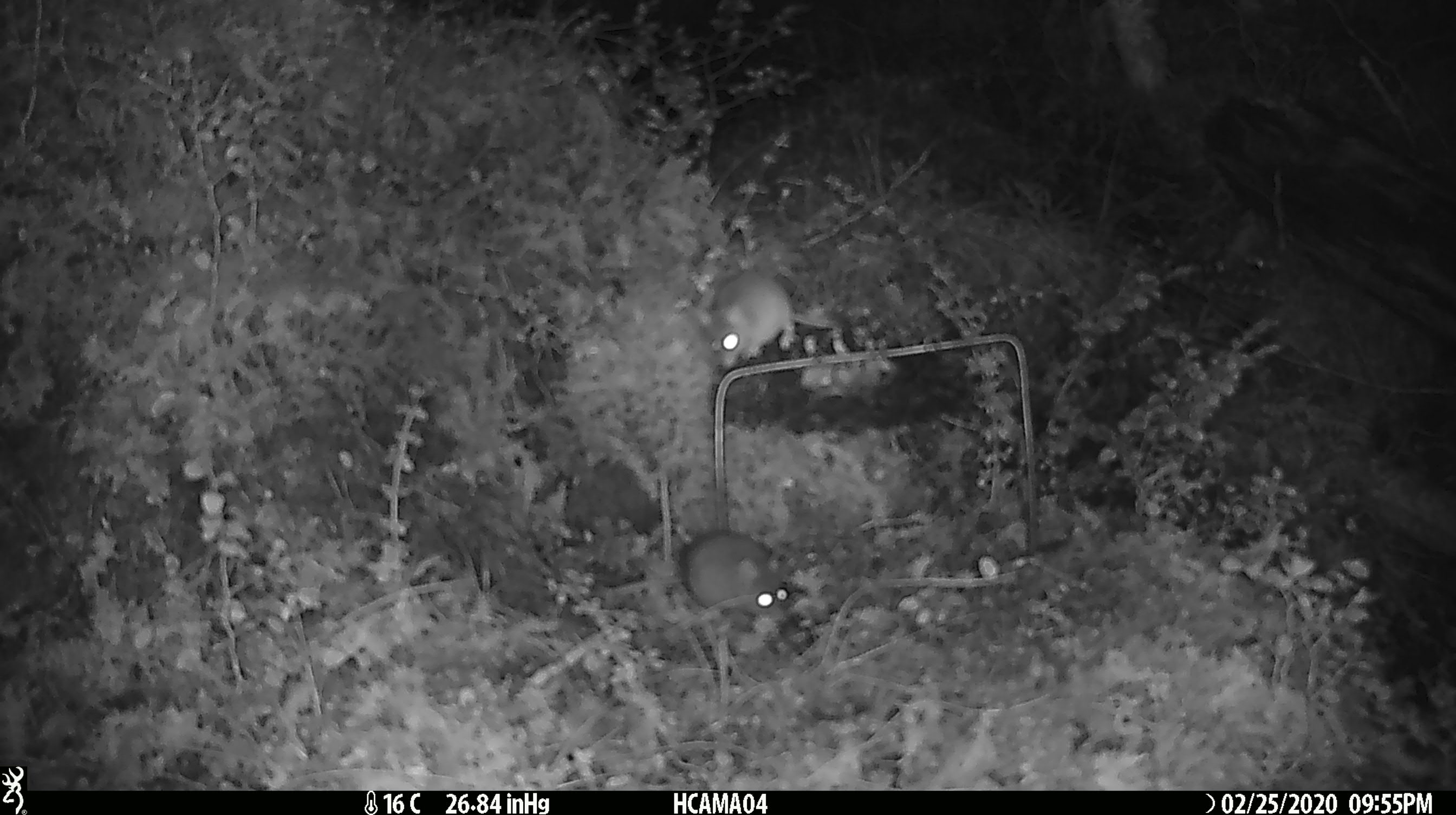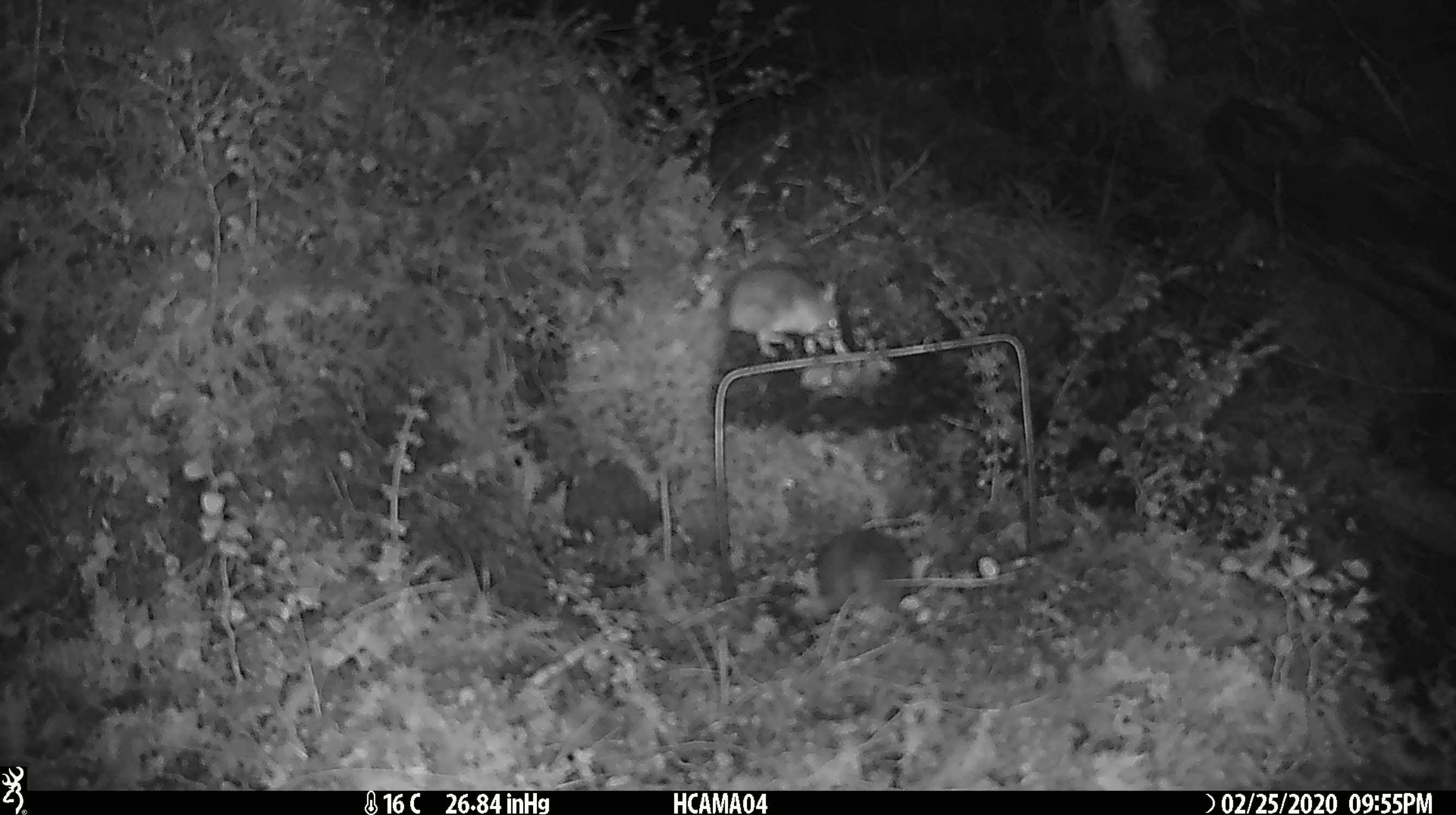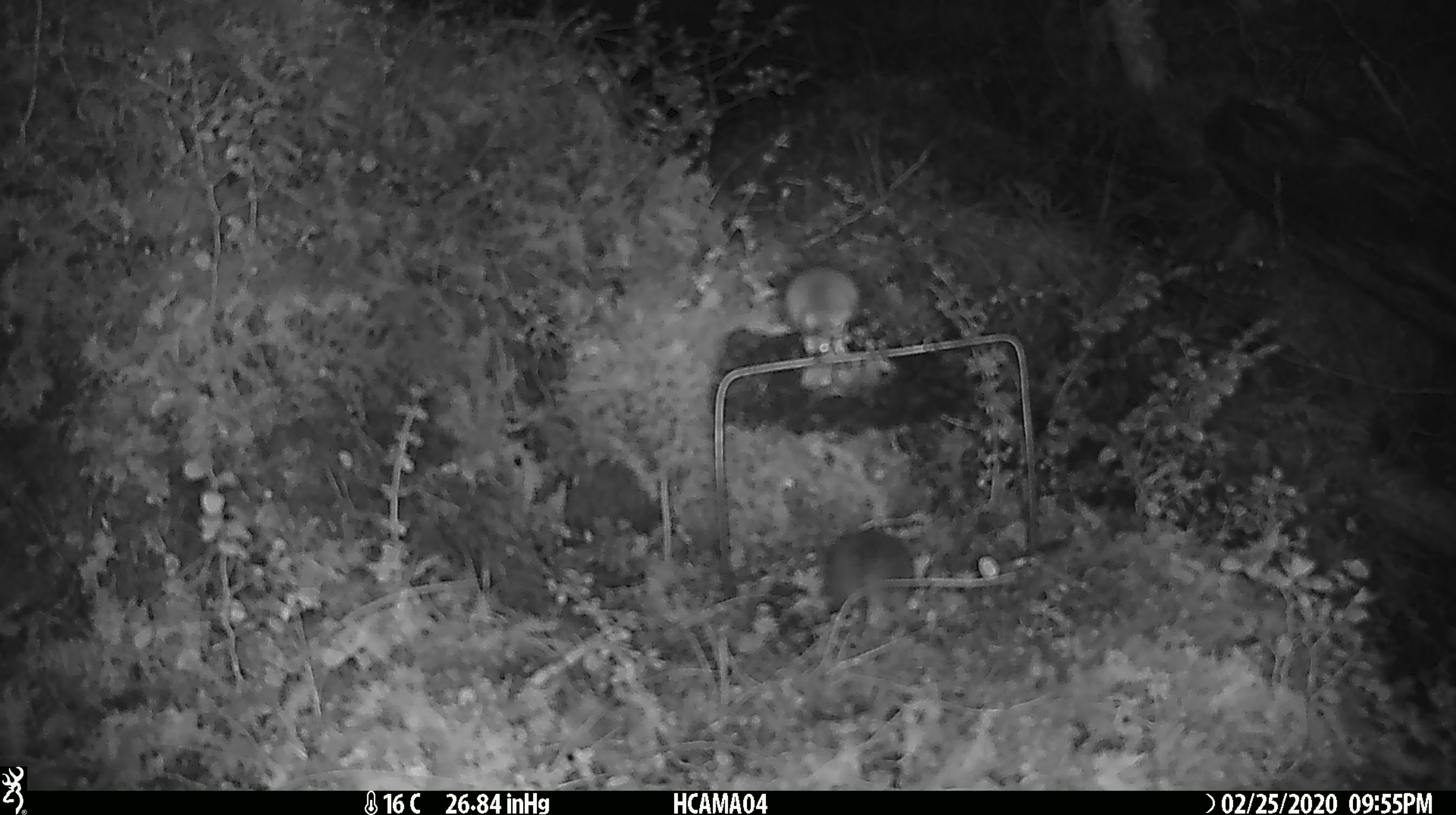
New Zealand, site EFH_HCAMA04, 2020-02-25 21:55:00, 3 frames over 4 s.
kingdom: Animalia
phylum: Chordata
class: Mammalia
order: Rodentia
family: Muridae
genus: Mus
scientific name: Mus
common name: mouse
Mouse (Mus).